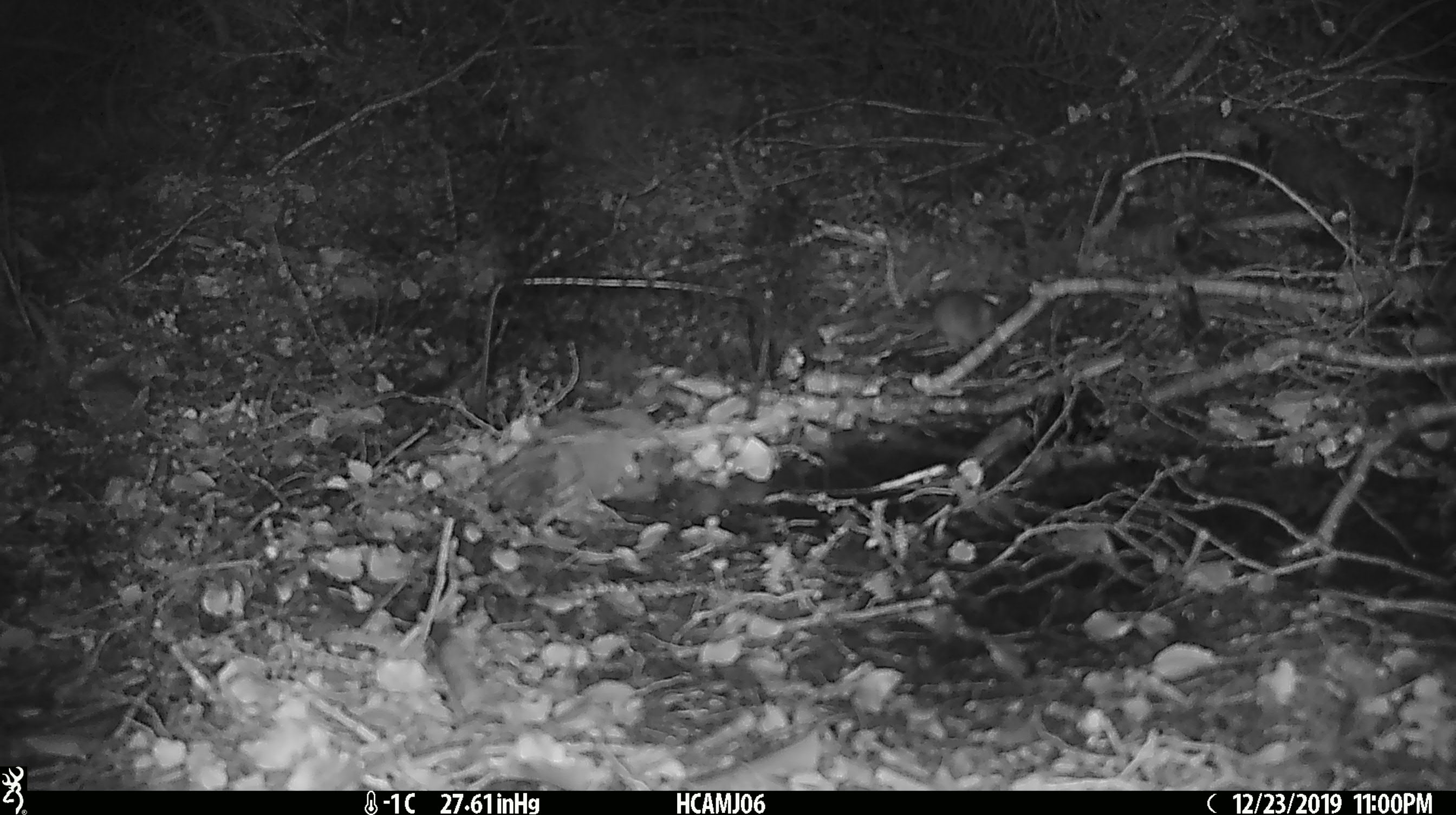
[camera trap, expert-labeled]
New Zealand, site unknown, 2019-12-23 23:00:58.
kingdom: Animalia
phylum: Chordata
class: Mammalia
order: Rodentia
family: Muridae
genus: Mus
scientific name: Mus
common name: mouse